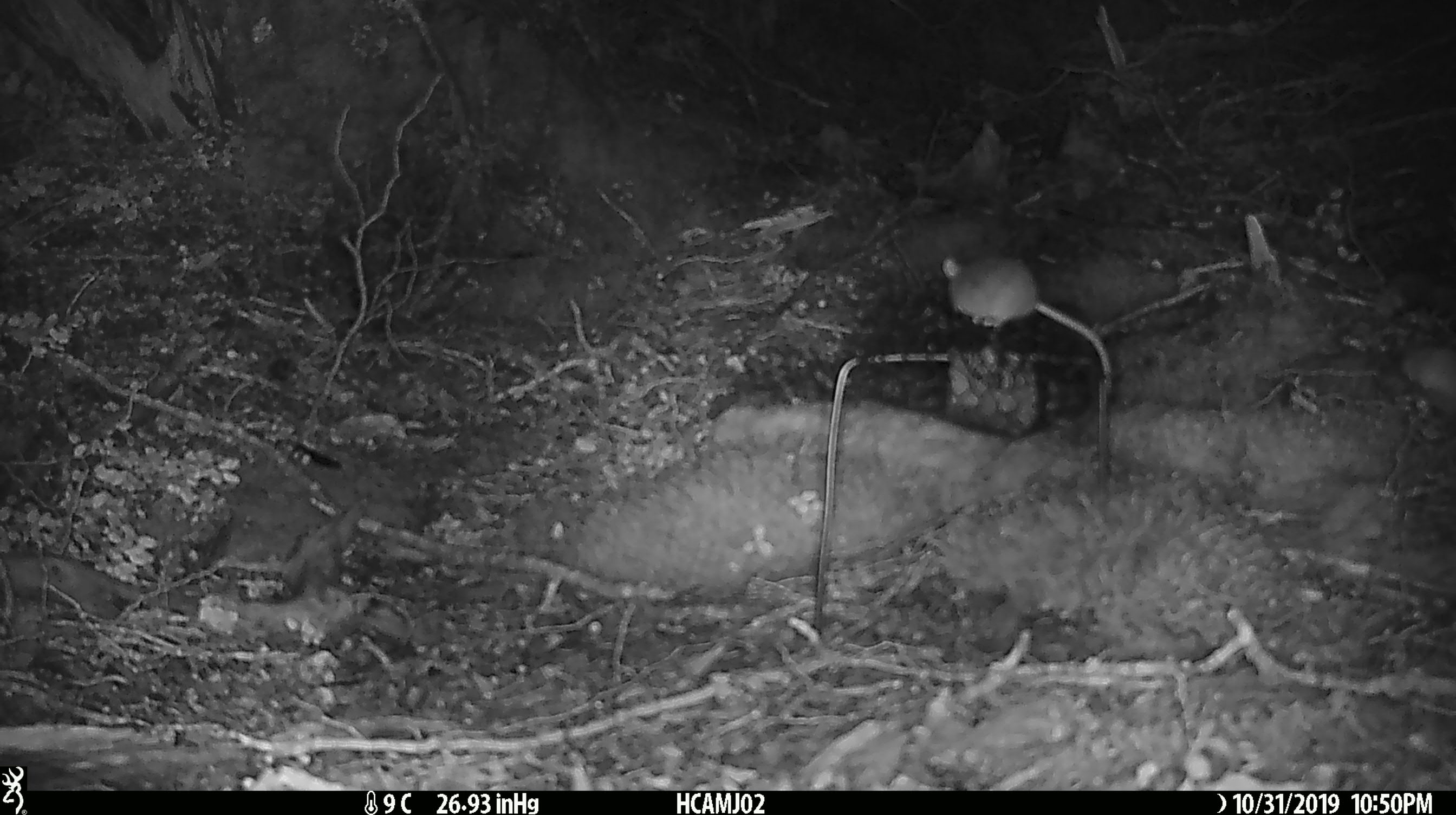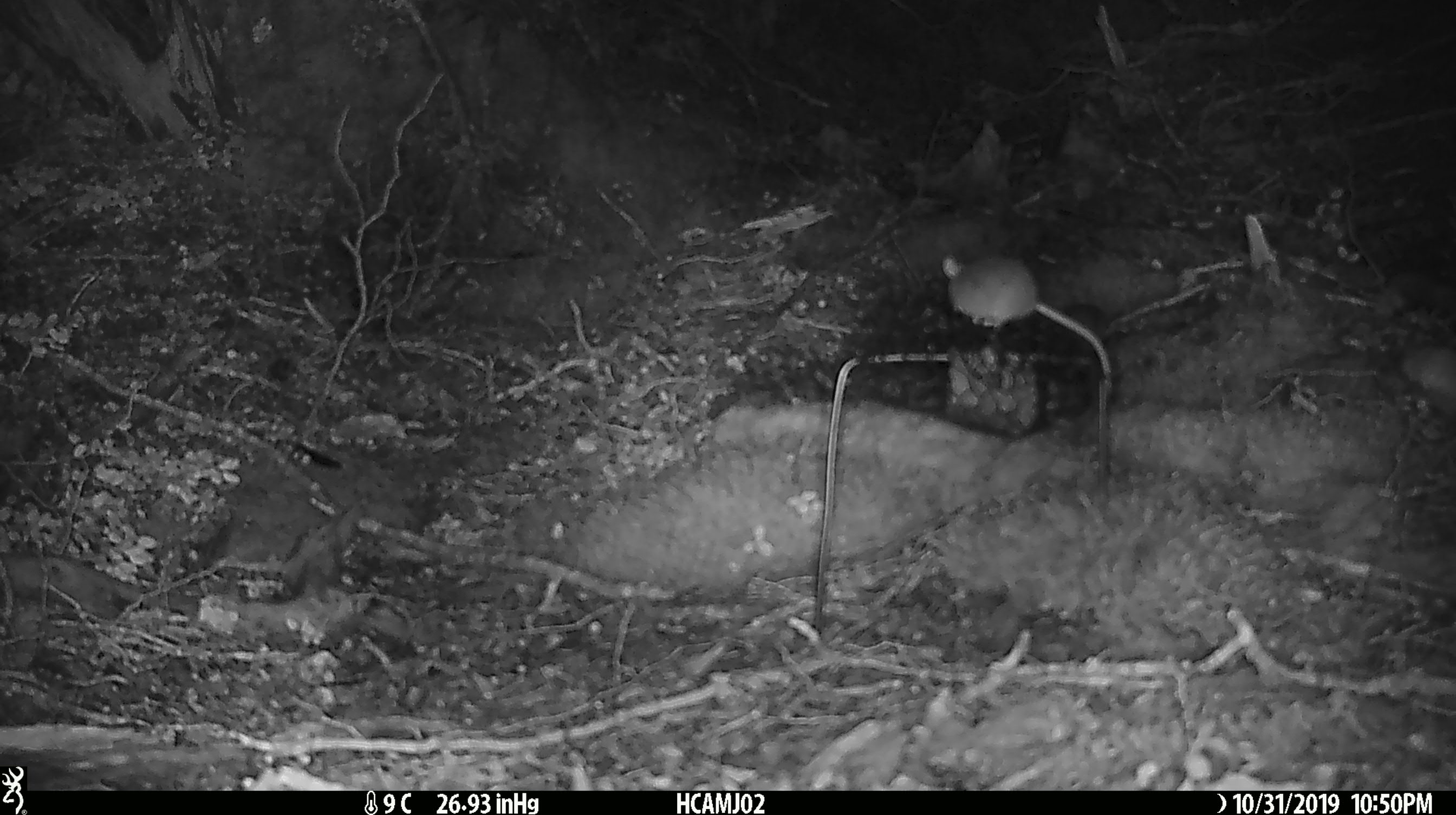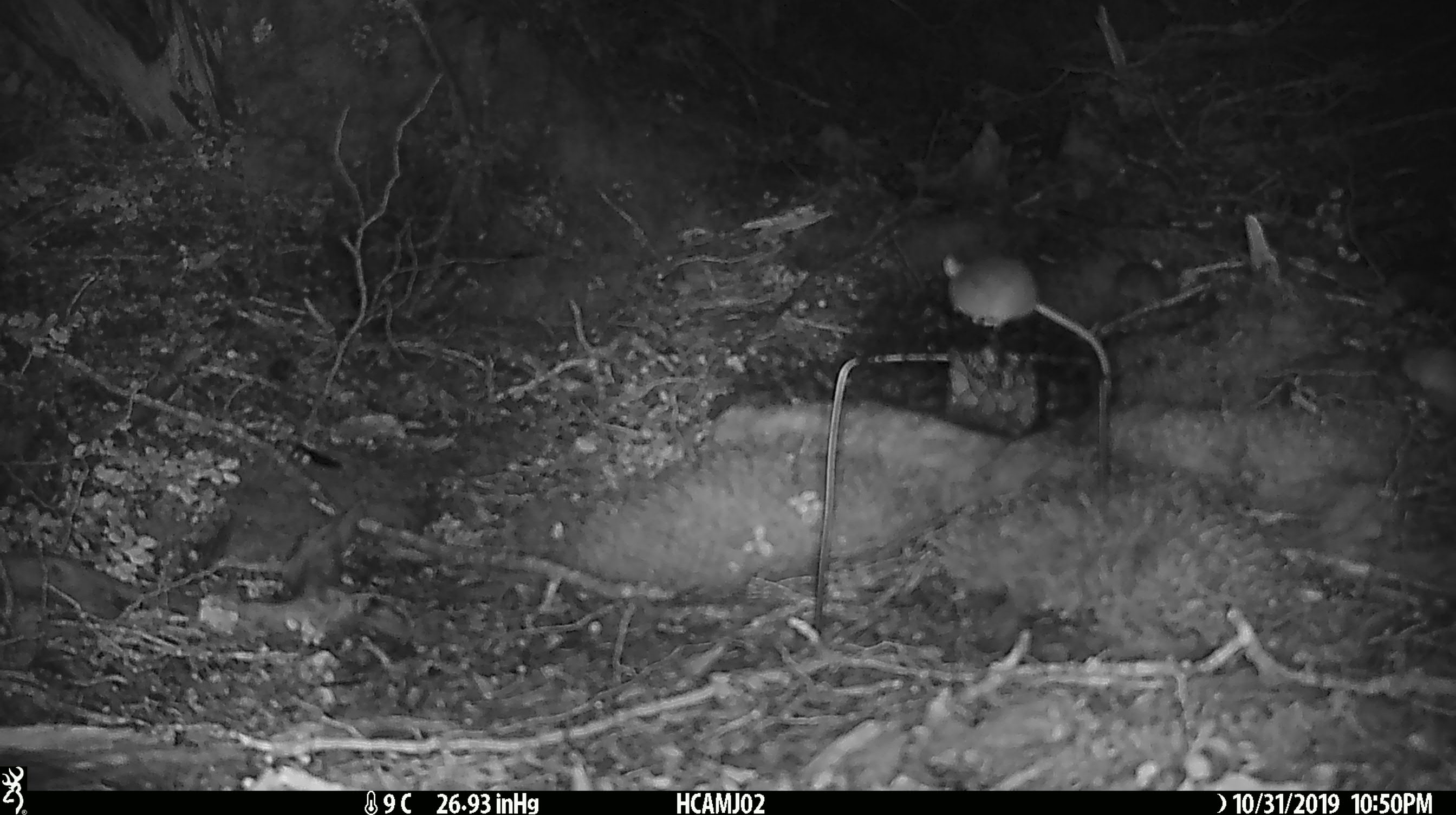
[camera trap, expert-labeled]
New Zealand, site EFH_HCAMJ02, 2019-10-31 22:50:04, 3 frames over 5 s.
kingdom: Animalia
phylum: Chordata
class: Mammalia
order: Rodentia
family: Muridae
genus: Mus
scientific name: Mus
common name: mouse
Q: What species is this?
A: Mouse (Mus).